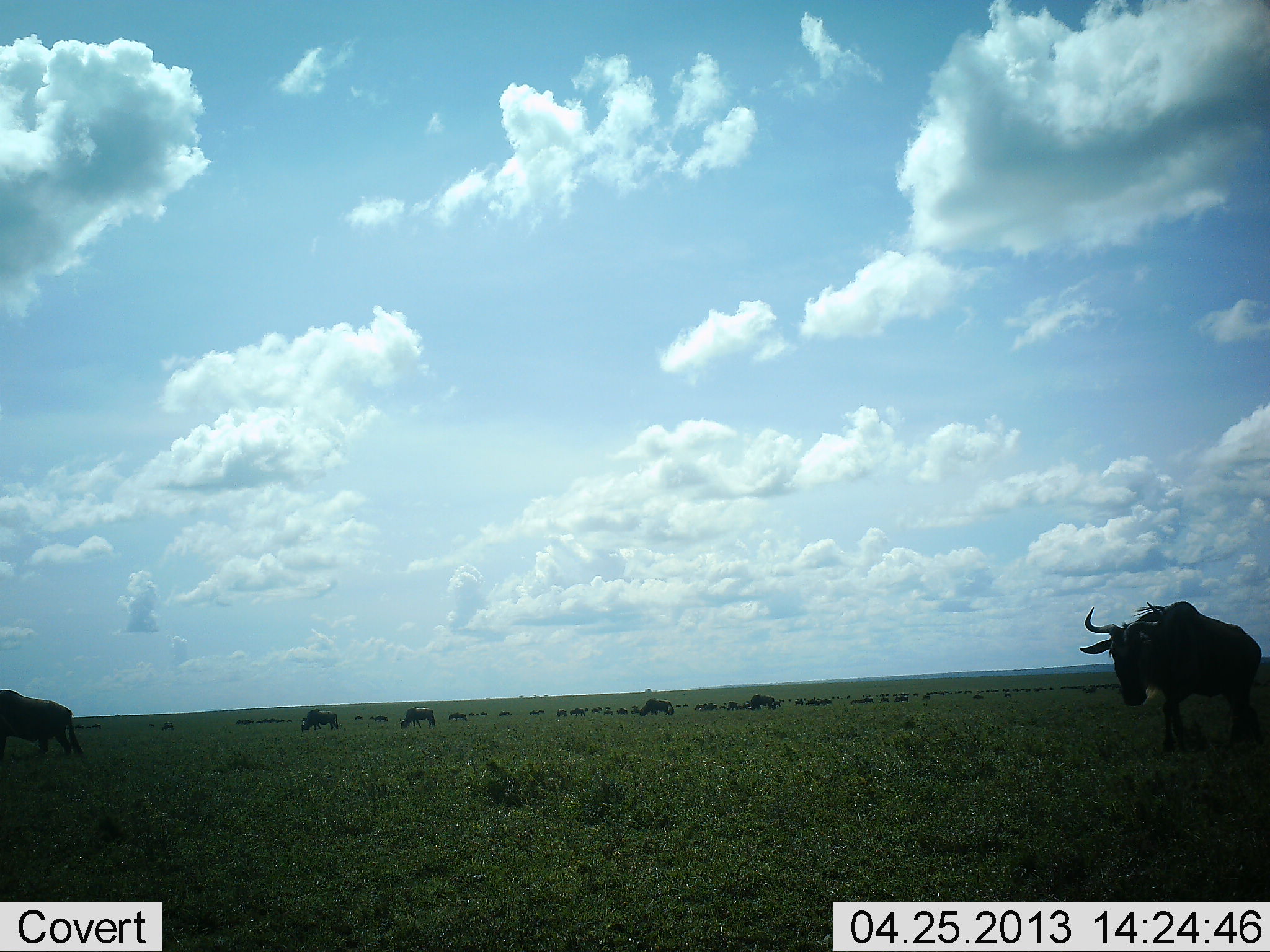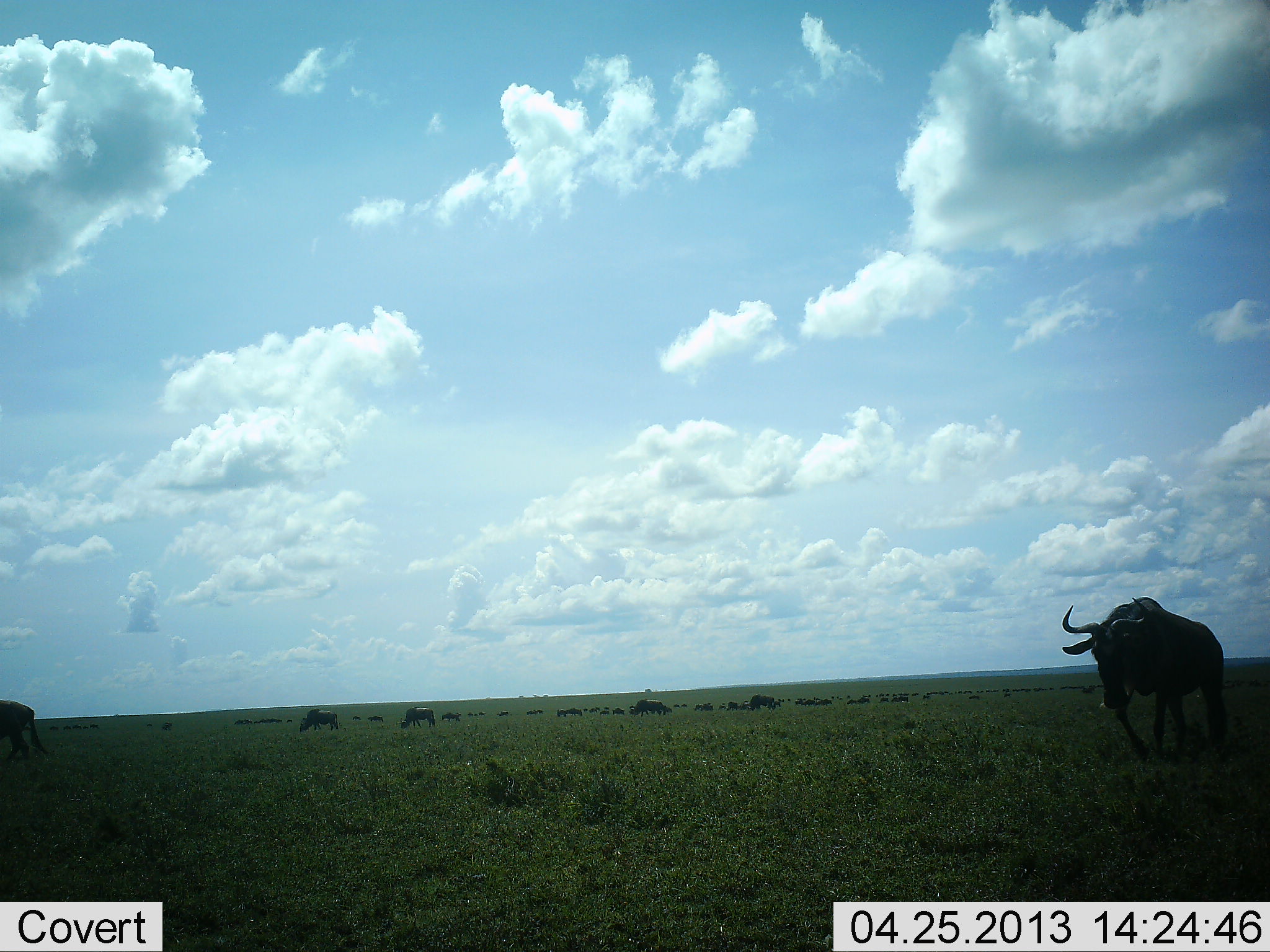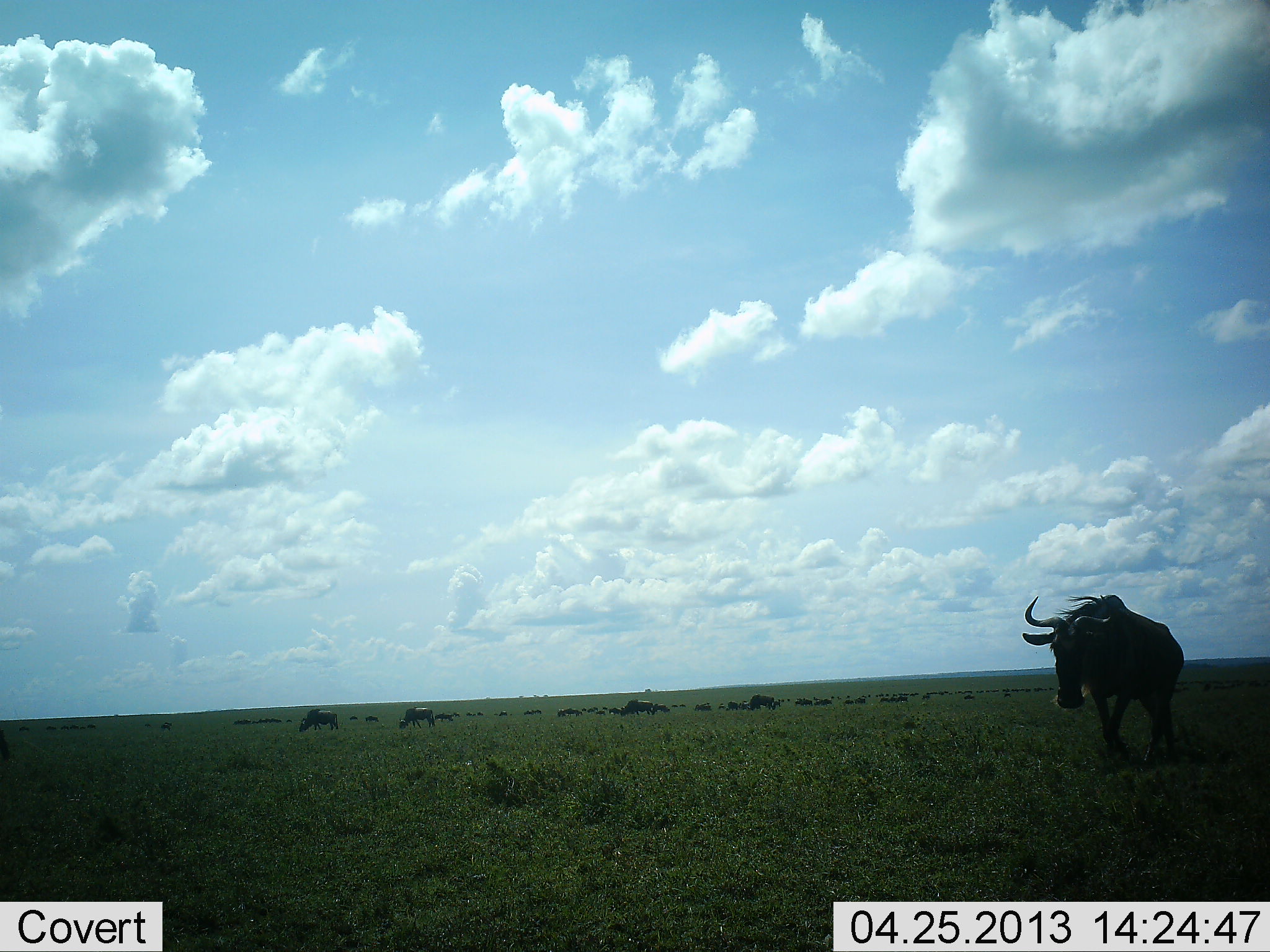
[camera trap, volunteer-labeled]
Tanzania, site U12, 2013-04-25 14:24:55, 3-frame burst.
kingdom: Animalia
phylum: Chordata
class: Mammalia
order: Artiodactyla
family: Bovidae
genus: Connochaetes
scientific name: Connochaetes taurinus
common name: blue wildebeest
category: wildebeest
Wildebeest (blue wildebeest) (Connochaetes taurinus), count 11-50. Behavior (volunteer vote fractions): standing 19%, resting 12%, moving 94%, interacting 6%. Young present (vote fraction): 6%. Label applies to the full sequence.